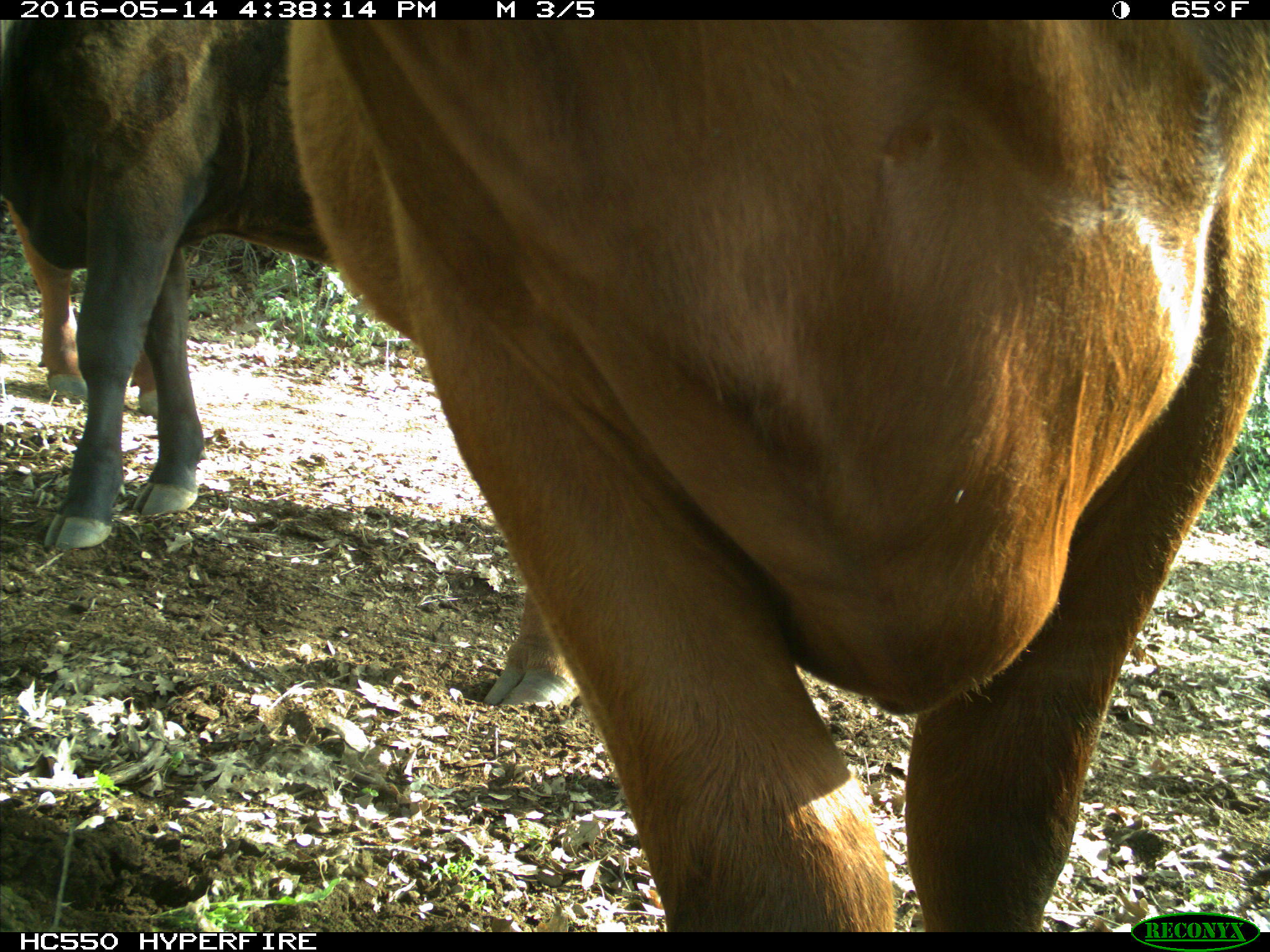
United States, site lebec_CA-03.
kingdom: Animalia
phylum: Chordata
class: Mammalia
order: Artiodactyla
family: Bovidae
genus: Bos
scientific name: Bos taurus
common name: domestic cow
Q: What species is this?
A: Bos taurus (domestic cow).